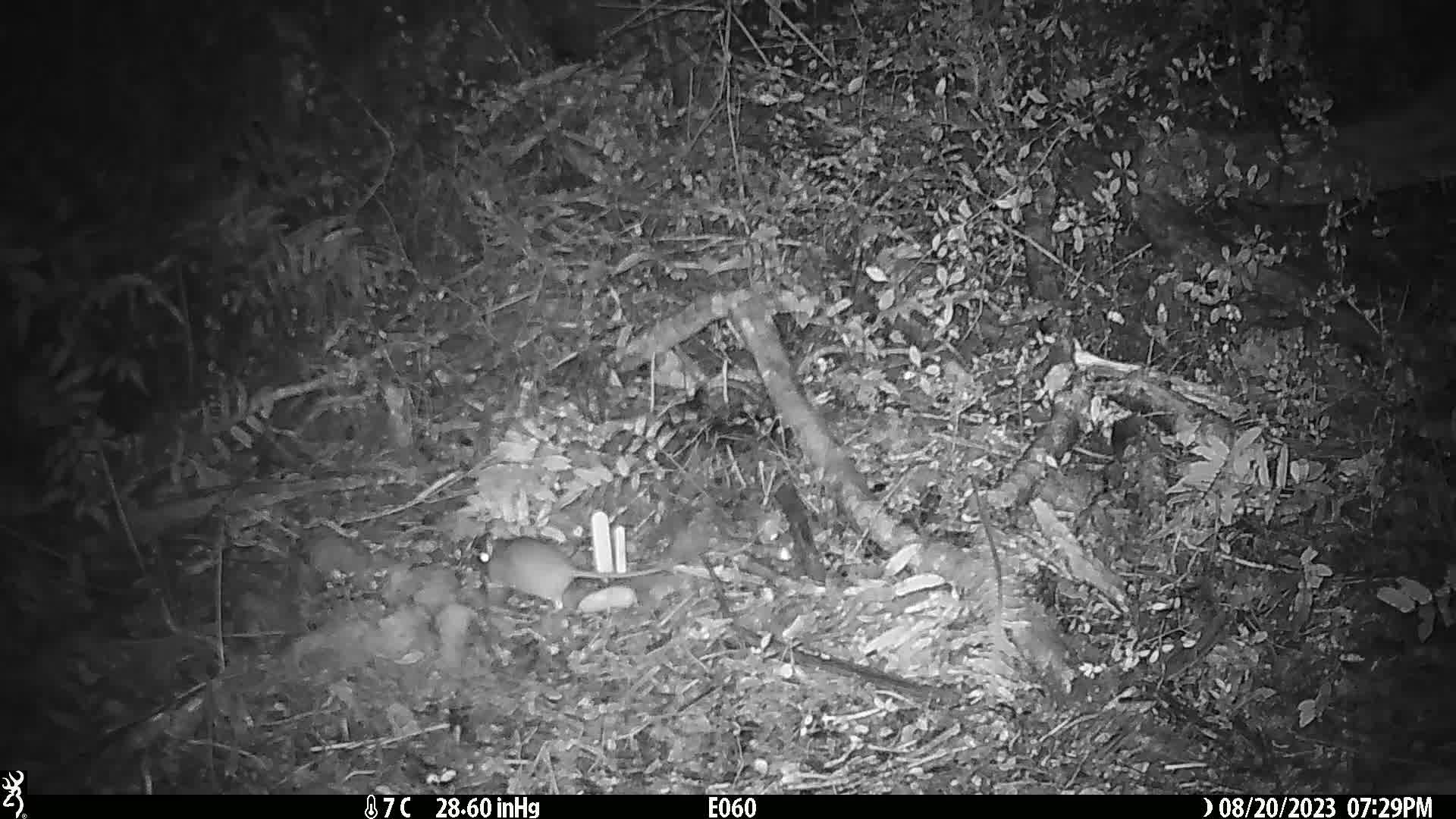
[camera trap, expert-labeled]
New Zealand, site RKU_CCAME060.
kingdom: Animalia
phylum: Chordata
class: Mammalia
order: Rodentia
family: Muridae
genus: Rattus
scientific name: Rattus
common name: rat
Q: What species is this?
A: Rat (Rattus).